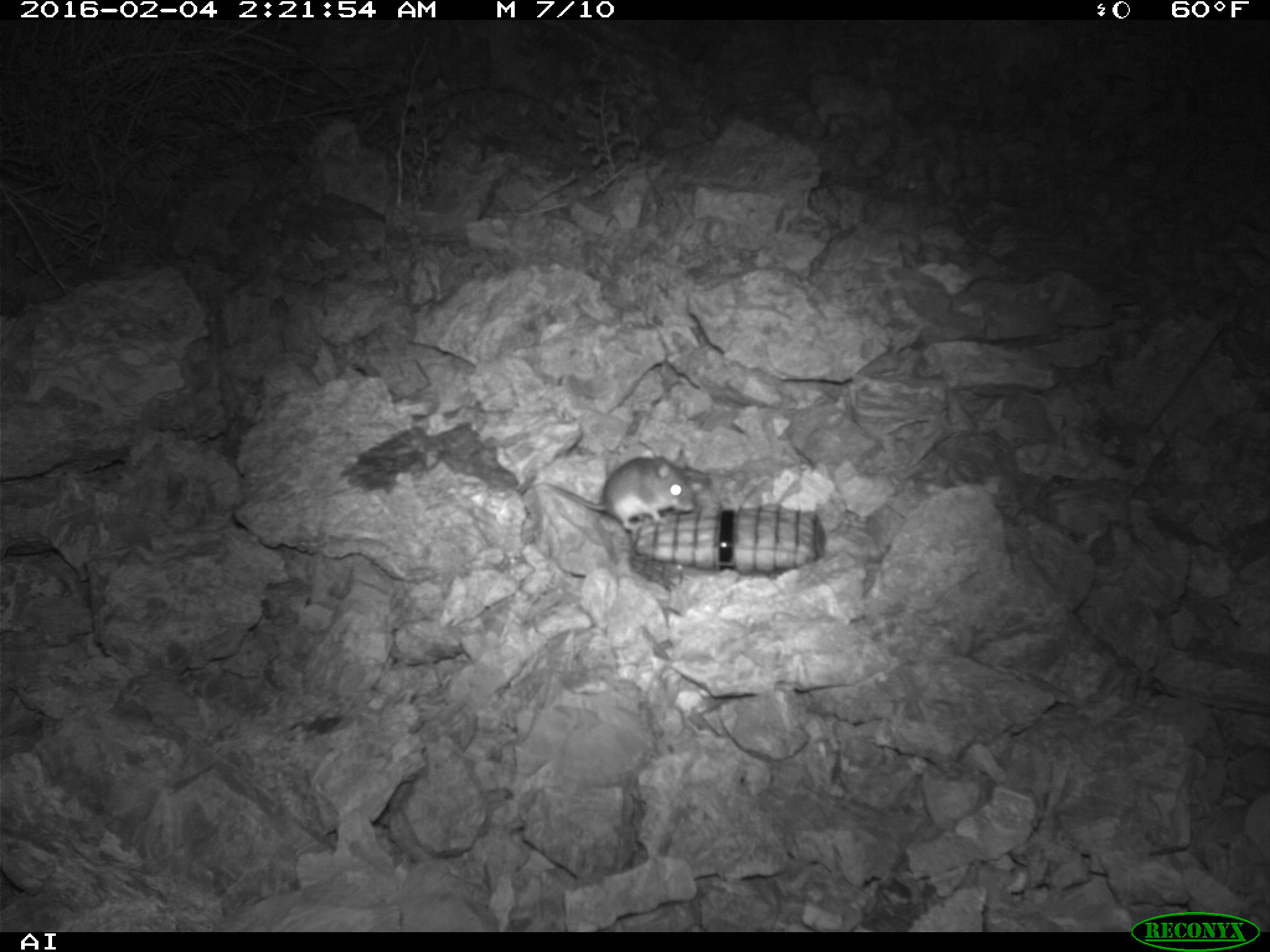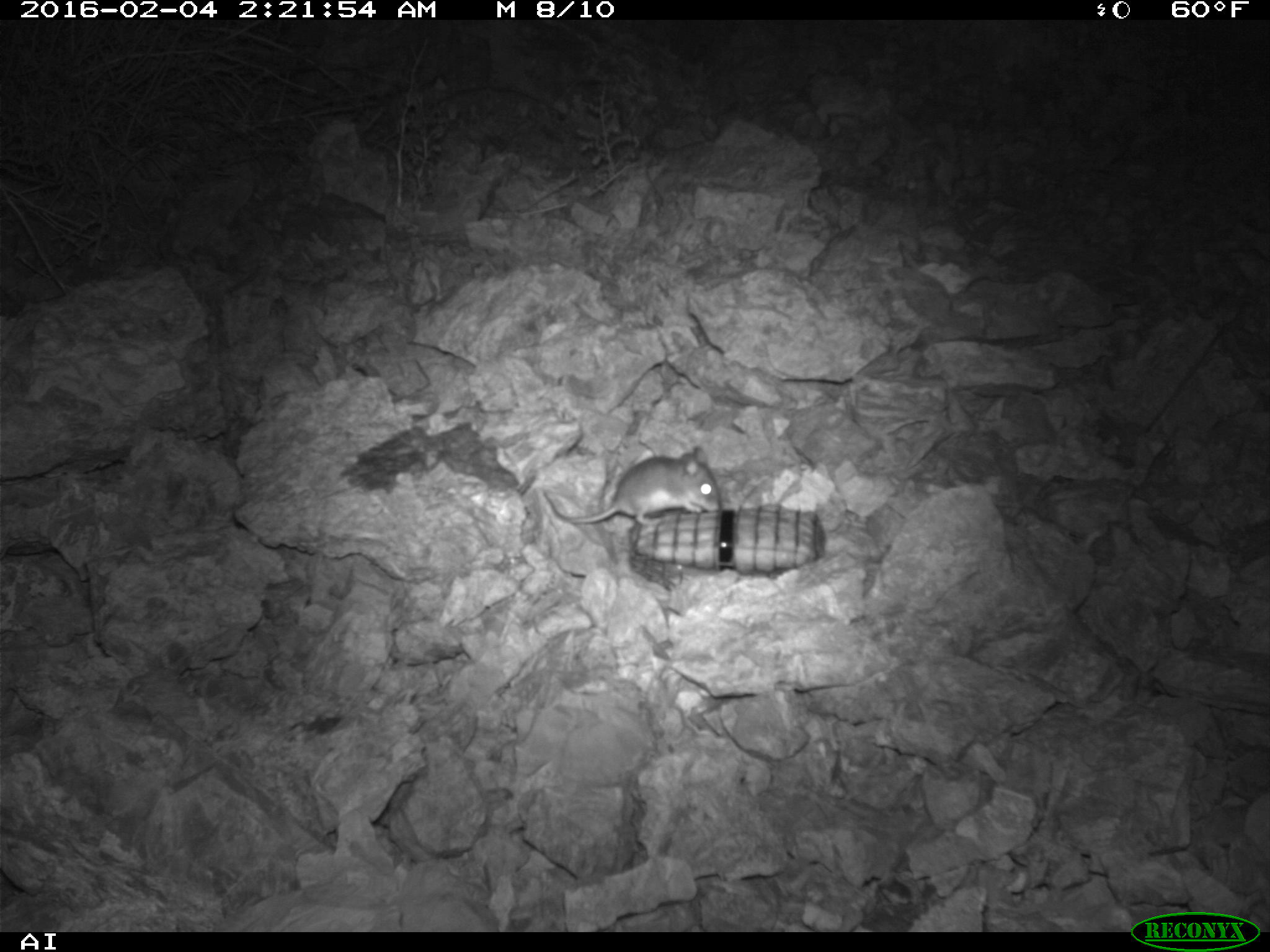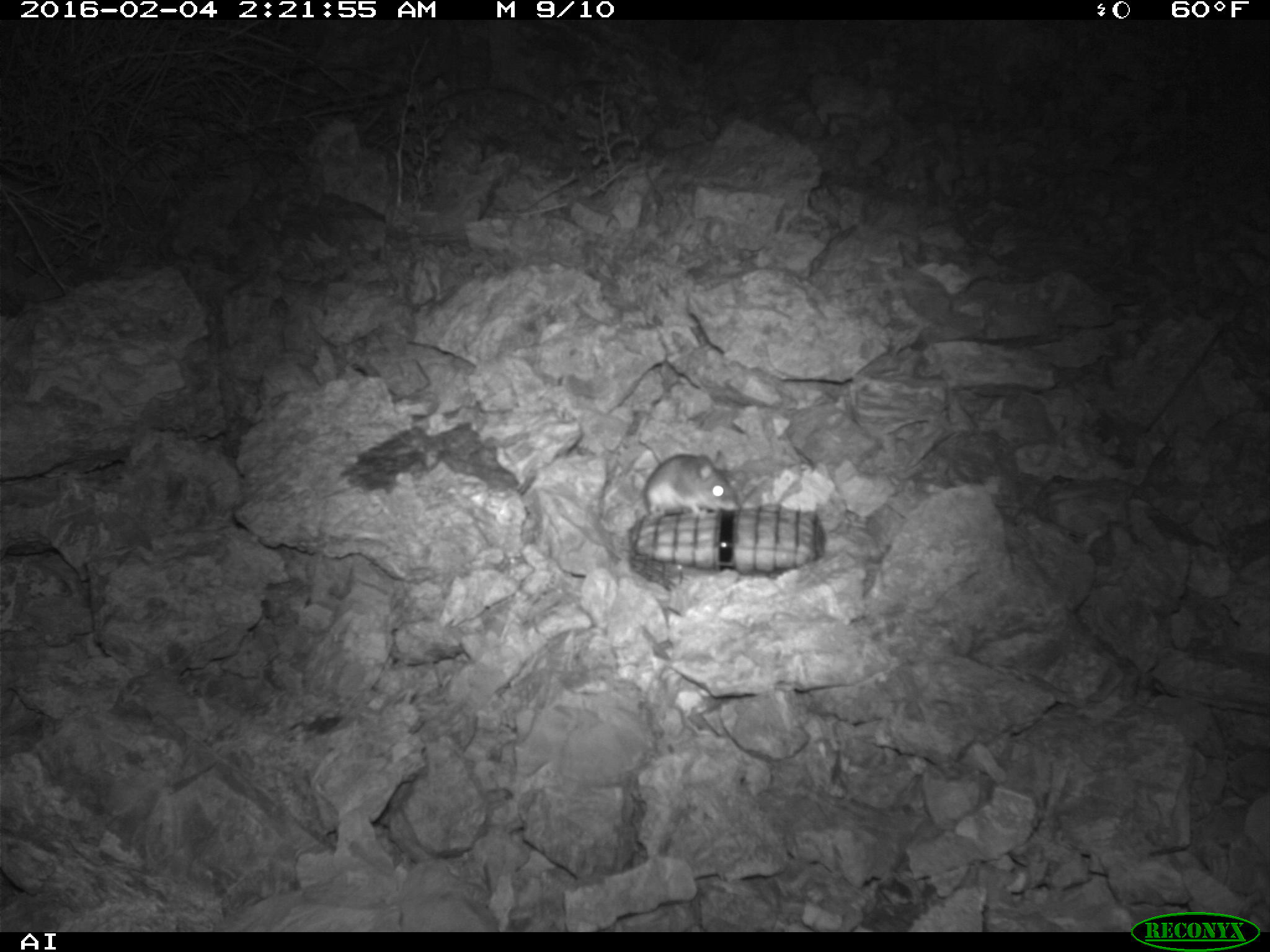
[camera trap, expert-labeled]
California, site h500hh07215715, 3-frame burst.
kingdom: Animalia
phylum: Chordata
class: Mammalia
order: Rodentia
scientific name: Rodentia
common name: rodent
Rodent (Rodentia).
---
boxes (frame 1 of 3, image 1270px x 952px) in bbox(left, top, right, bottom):
rodent: bbox(529, 451, 696, 532)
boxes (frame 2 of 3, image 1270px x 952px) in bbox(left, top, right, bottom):
rodent: bbox(539, 445, 722, 527)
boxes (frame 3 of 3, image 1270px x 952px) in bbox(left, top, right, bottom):
rodent: bbox(641, 449, 740, 519)